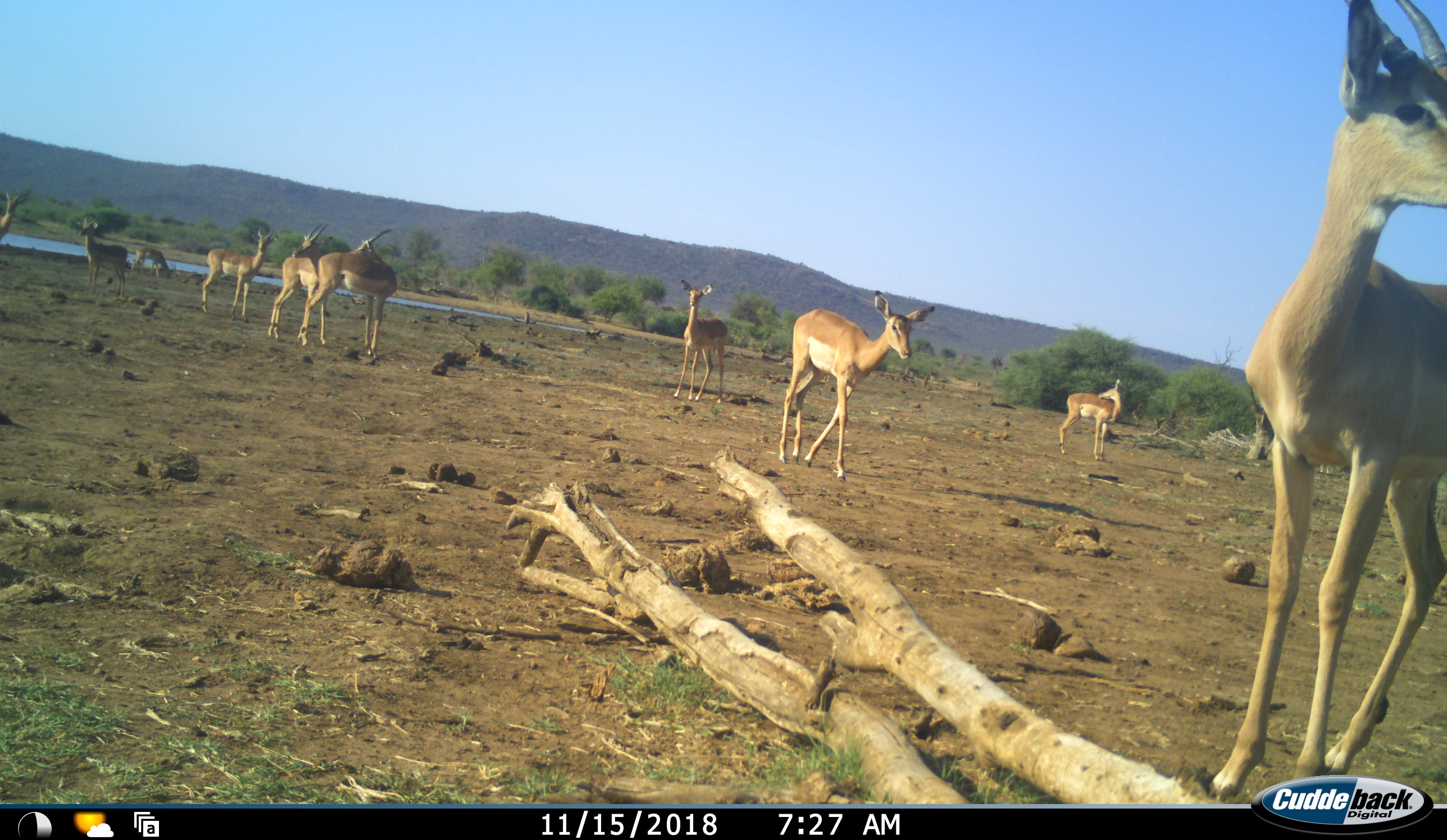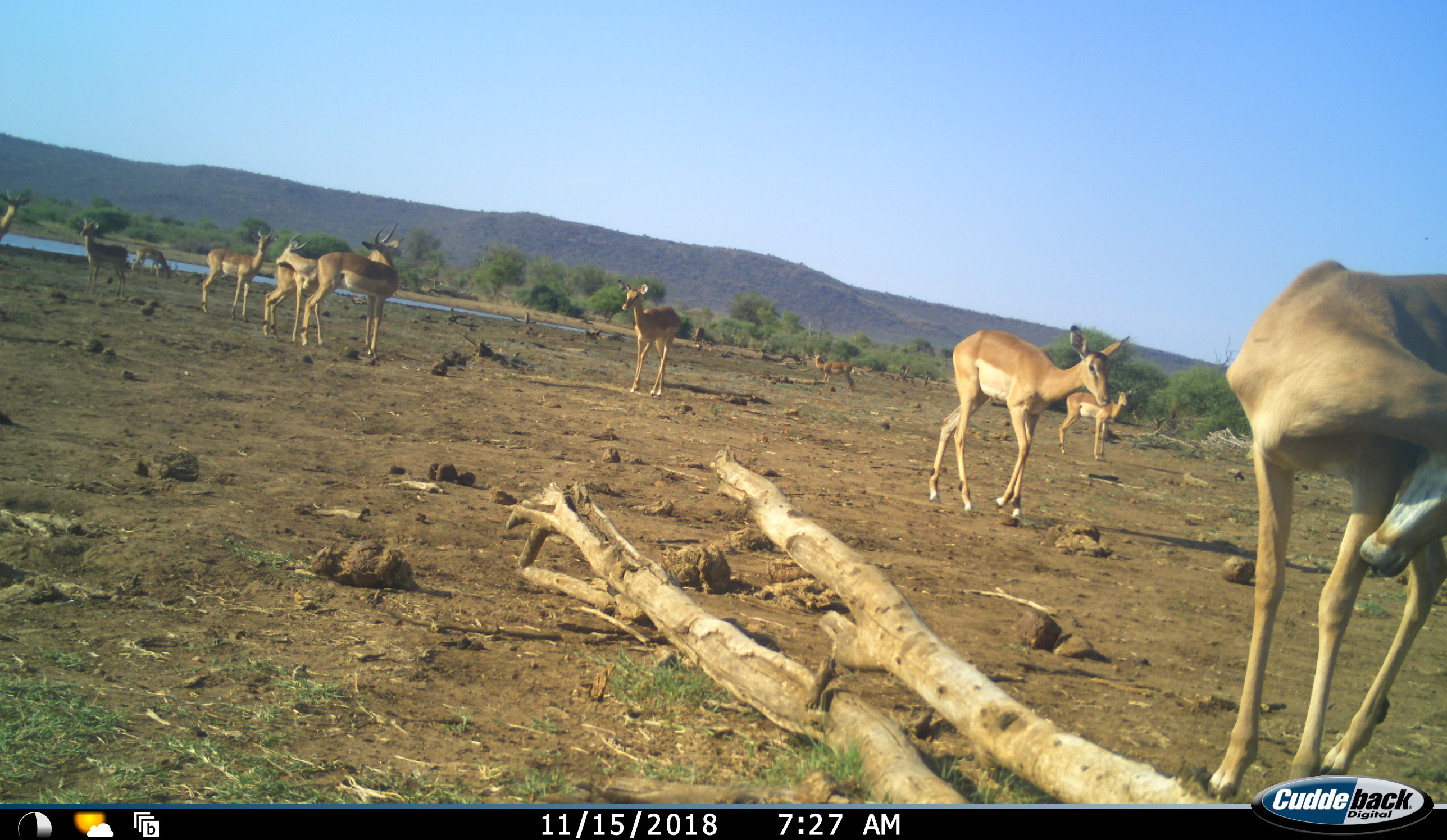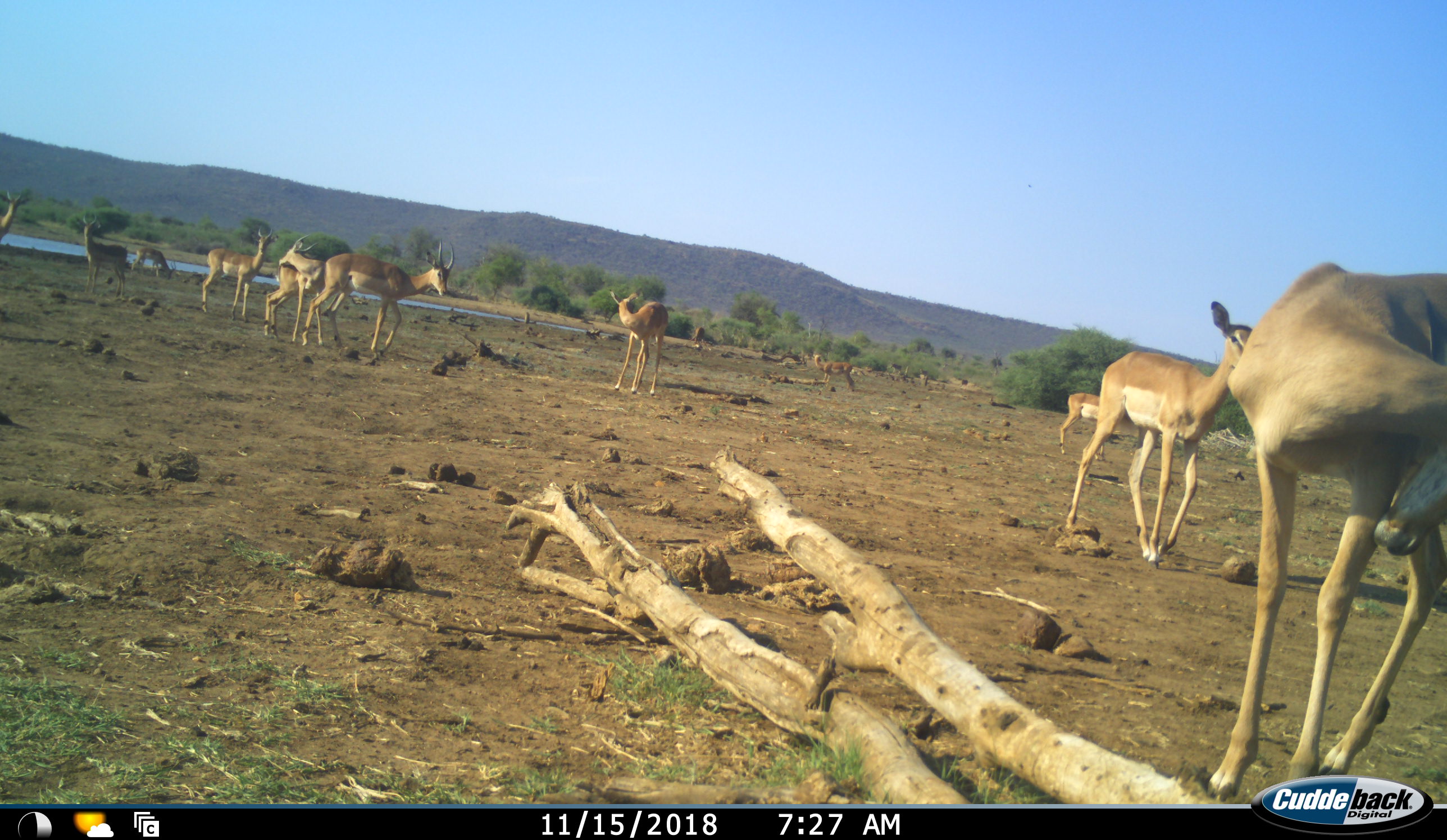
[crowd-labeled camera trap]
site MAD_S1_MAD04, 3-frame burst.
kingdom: Animalia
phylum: Chordata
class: Mammalia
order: Artiodactyla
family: Bovidae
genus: Aepyceros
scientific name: Aepyceros melampus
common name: impala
Impala (Aepyceros melampus), count 11-50. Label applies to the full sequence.